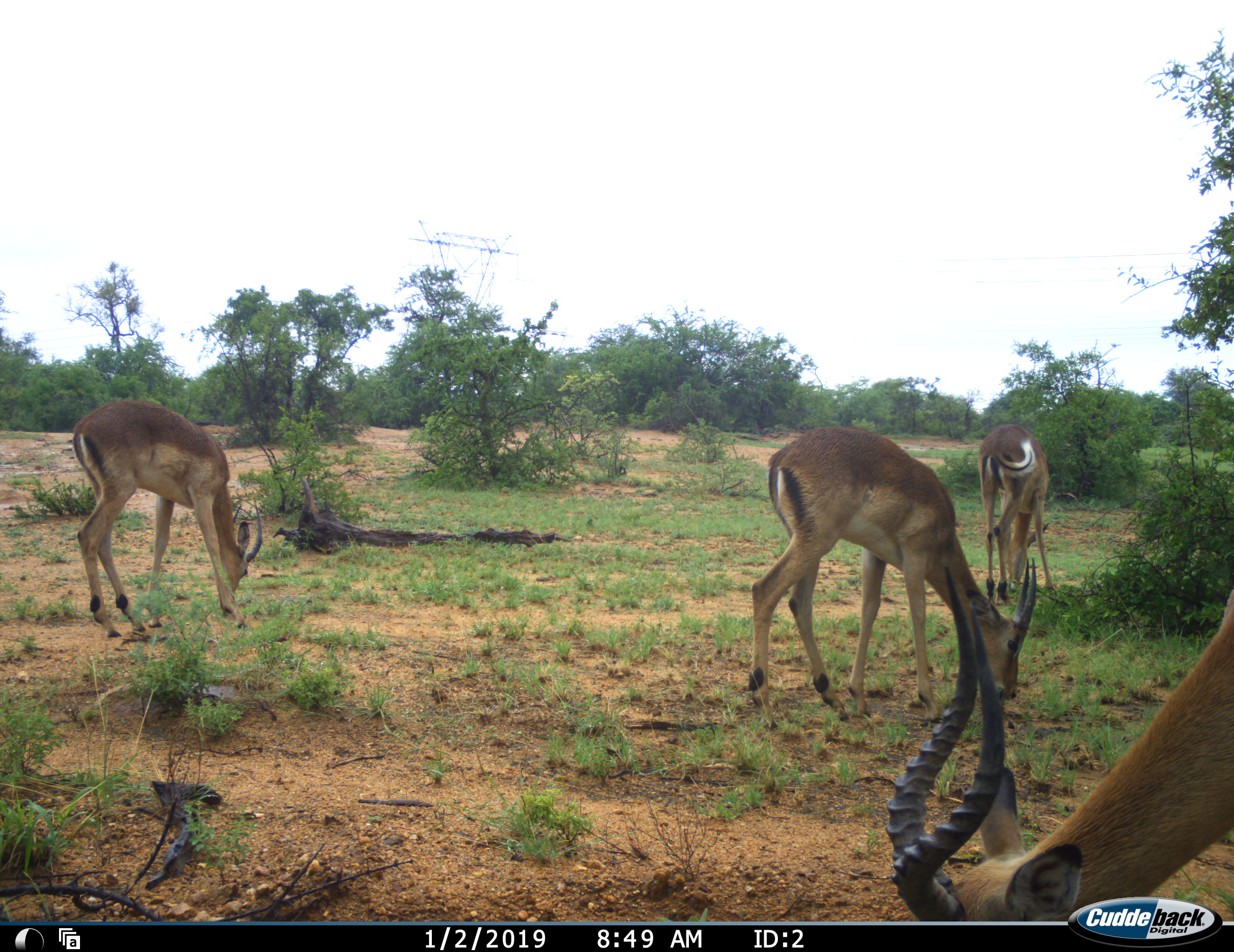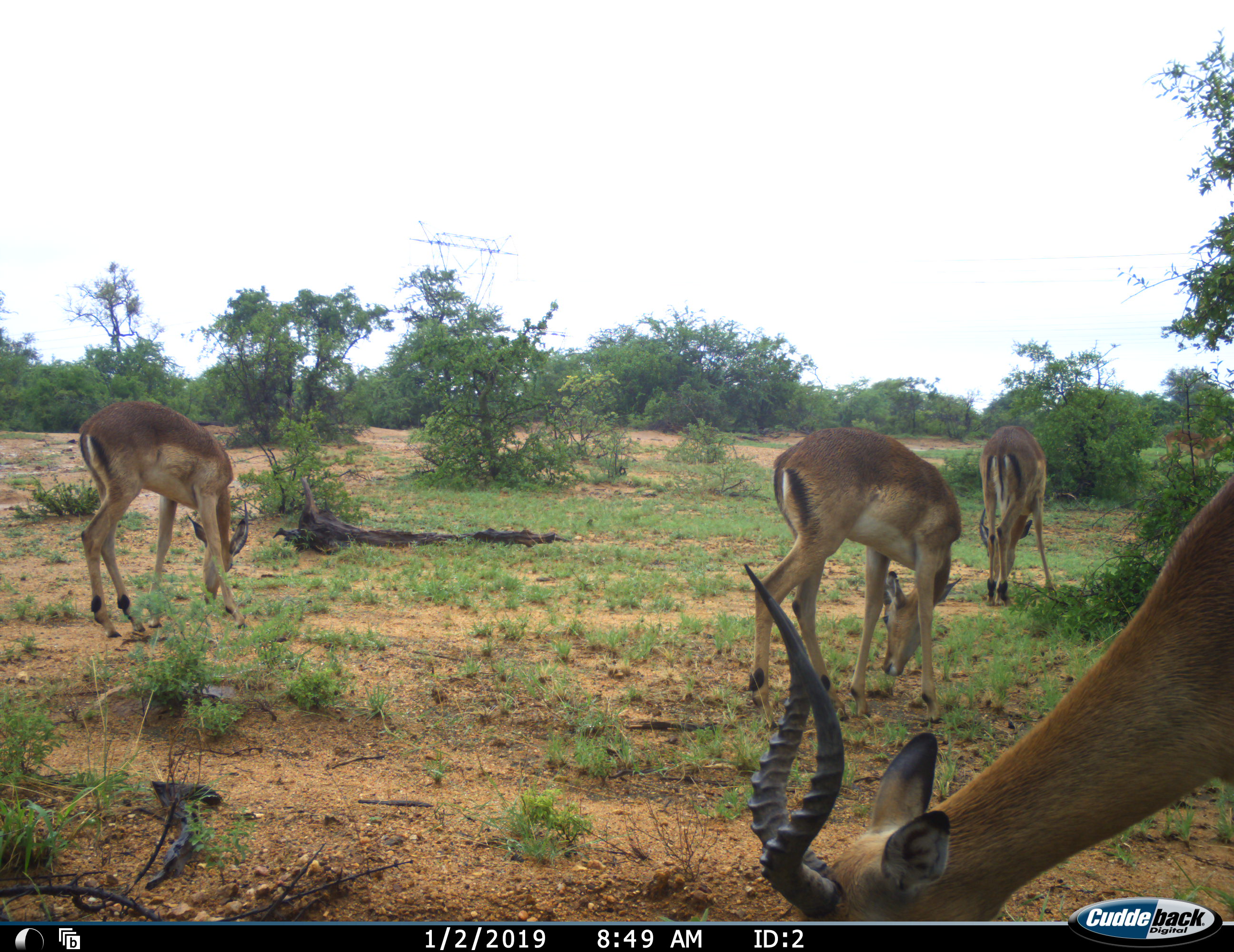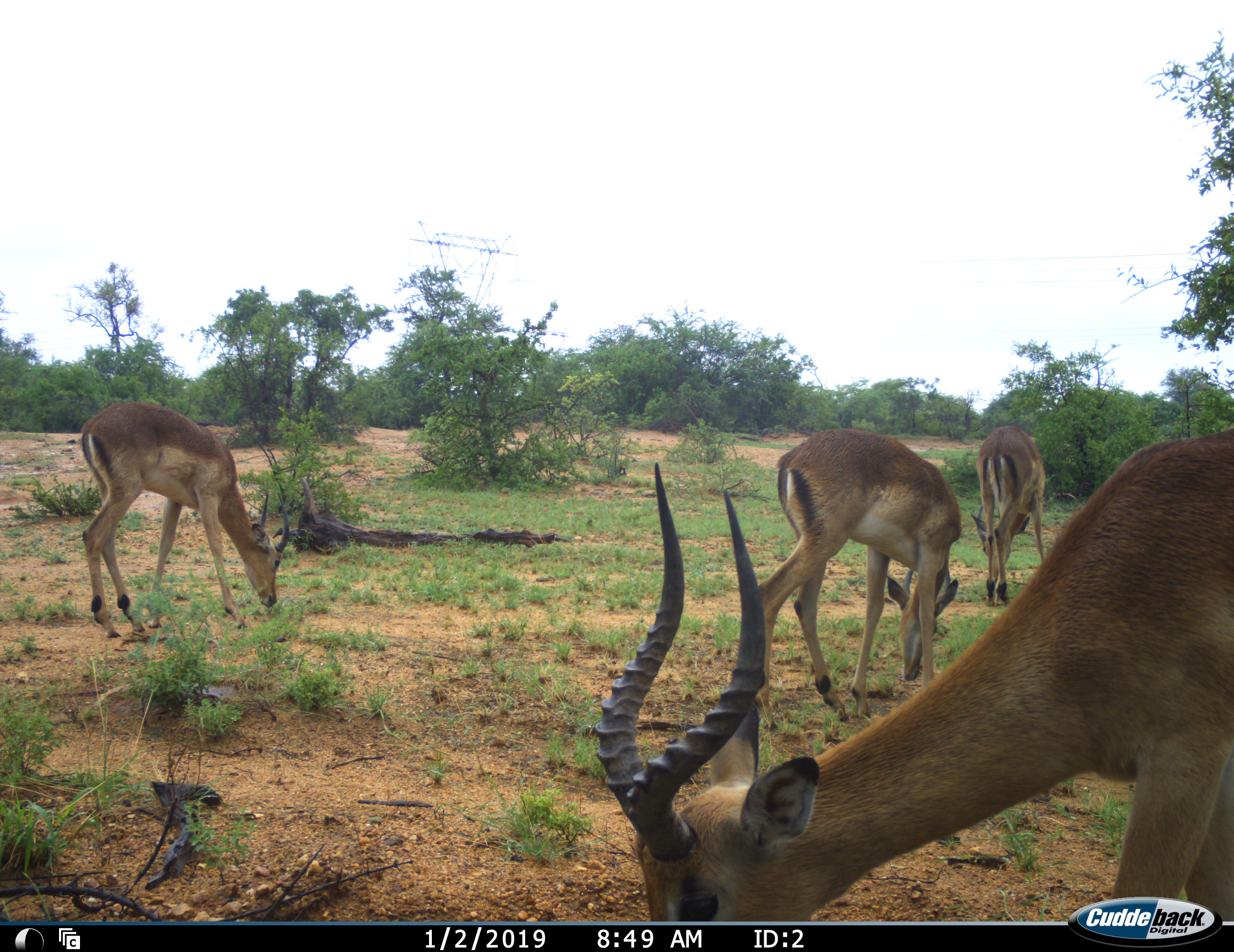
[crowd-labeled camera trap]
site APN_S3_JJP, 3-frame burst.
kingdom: Animalia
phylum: Chordata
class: Mammalia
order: Artiodactyla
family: Bovidae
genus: Aepyceros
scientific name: Aepyceros melampus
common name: impala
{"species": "impala (Aepyceros melampus)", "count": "4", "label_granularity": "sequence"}